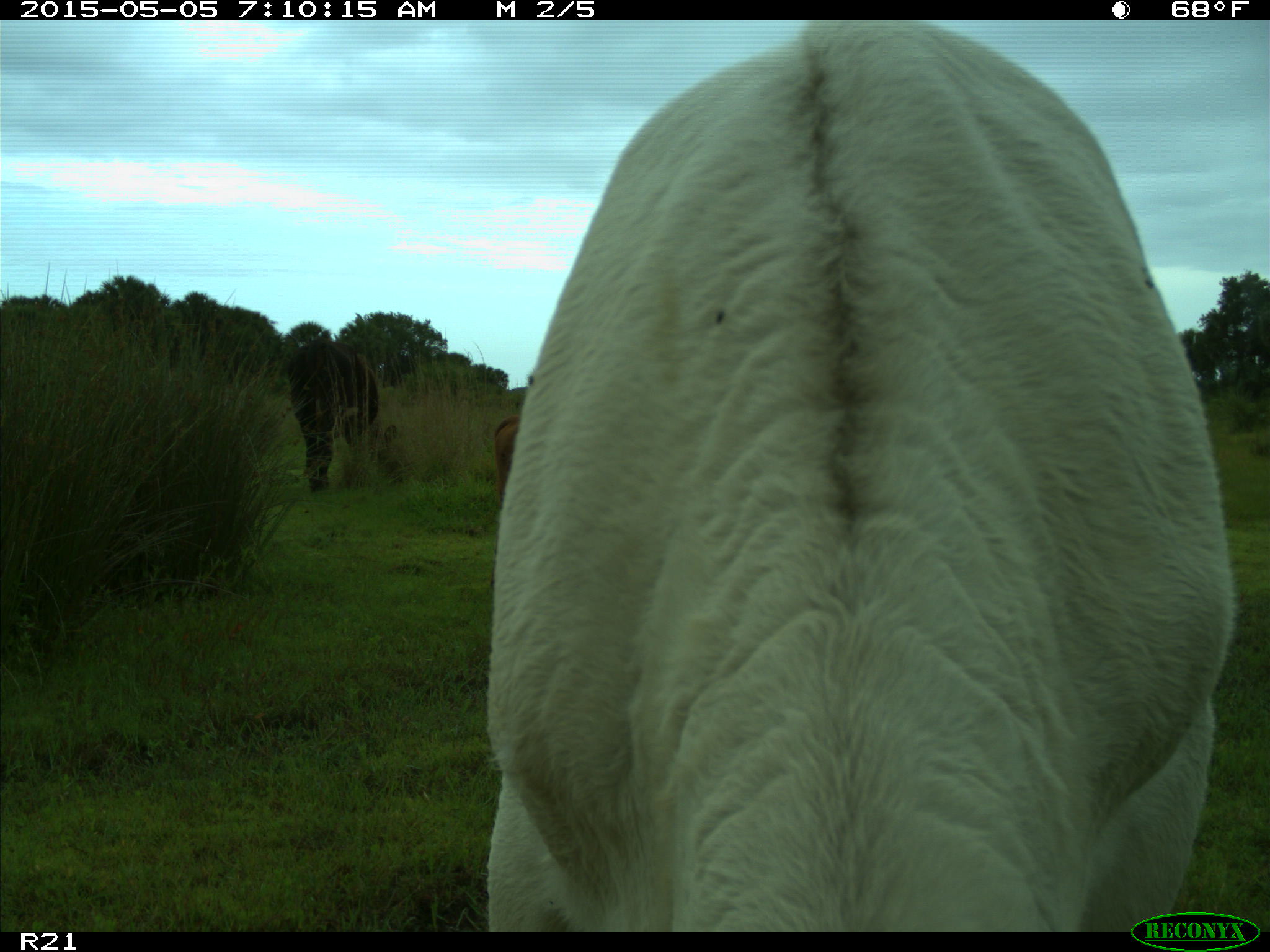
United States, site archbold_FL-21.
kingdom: Animalia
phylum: Chordata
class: Mammalia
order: Artiodactyla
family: Bovidae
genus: Bos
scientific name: Bos taurus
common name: domestic cow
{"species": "Bos taurus (domestic cow)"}